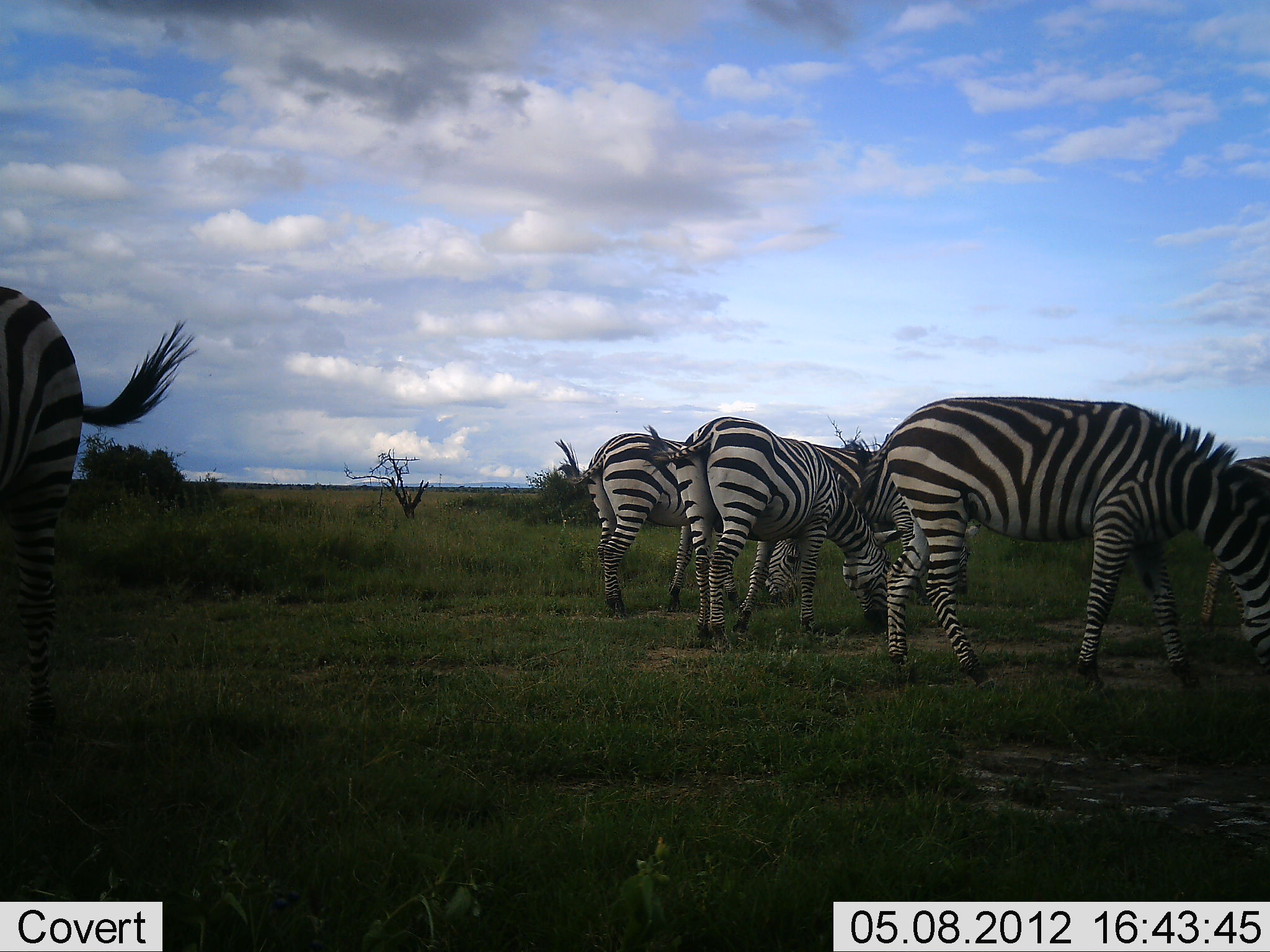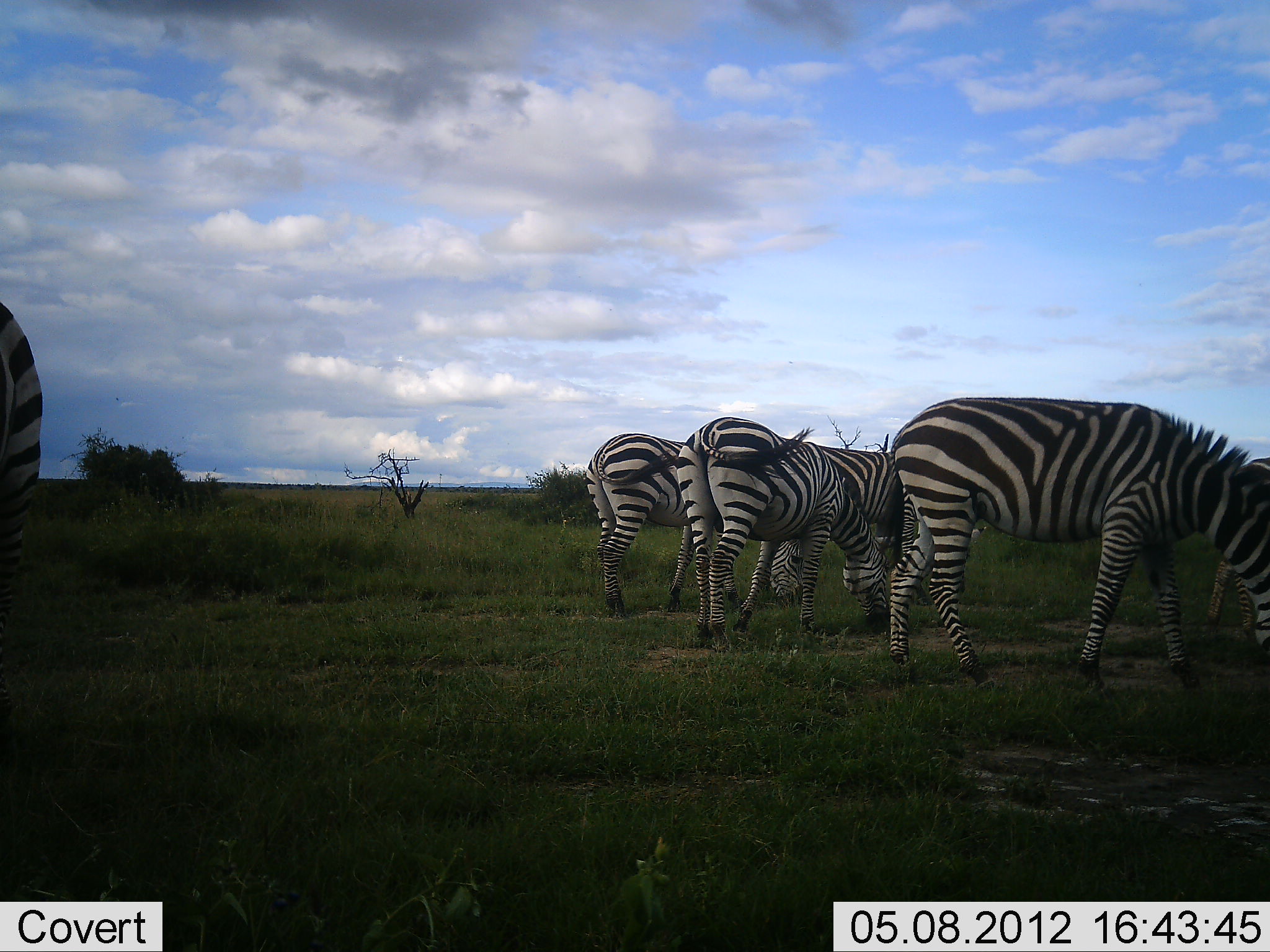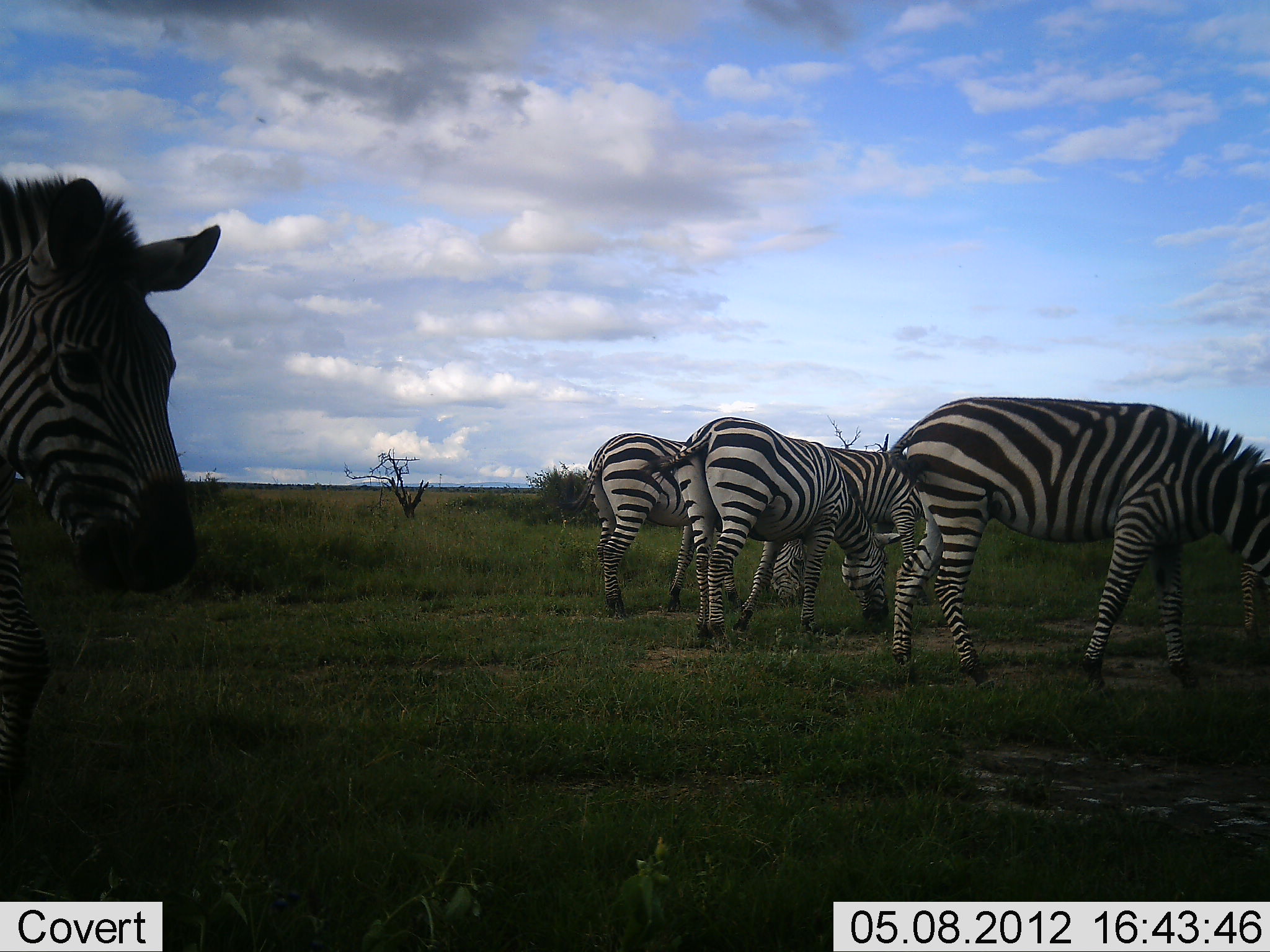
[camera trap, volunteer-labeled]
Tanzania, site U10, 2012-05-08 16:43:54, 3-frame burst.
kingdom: Animalia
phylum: Chordata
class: Mammalia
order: Perissodactyla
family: Equidae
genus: Equus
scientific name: Equus quagga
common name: plains zebra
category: zebra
Zebra (plains zebra) (Equus quagga), count 5. Behavior (volunteer vote fractions): standing 50%, resting 10%, moving 20%, interacting 0%. Young present (vote fraction): 0%. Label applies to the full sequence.